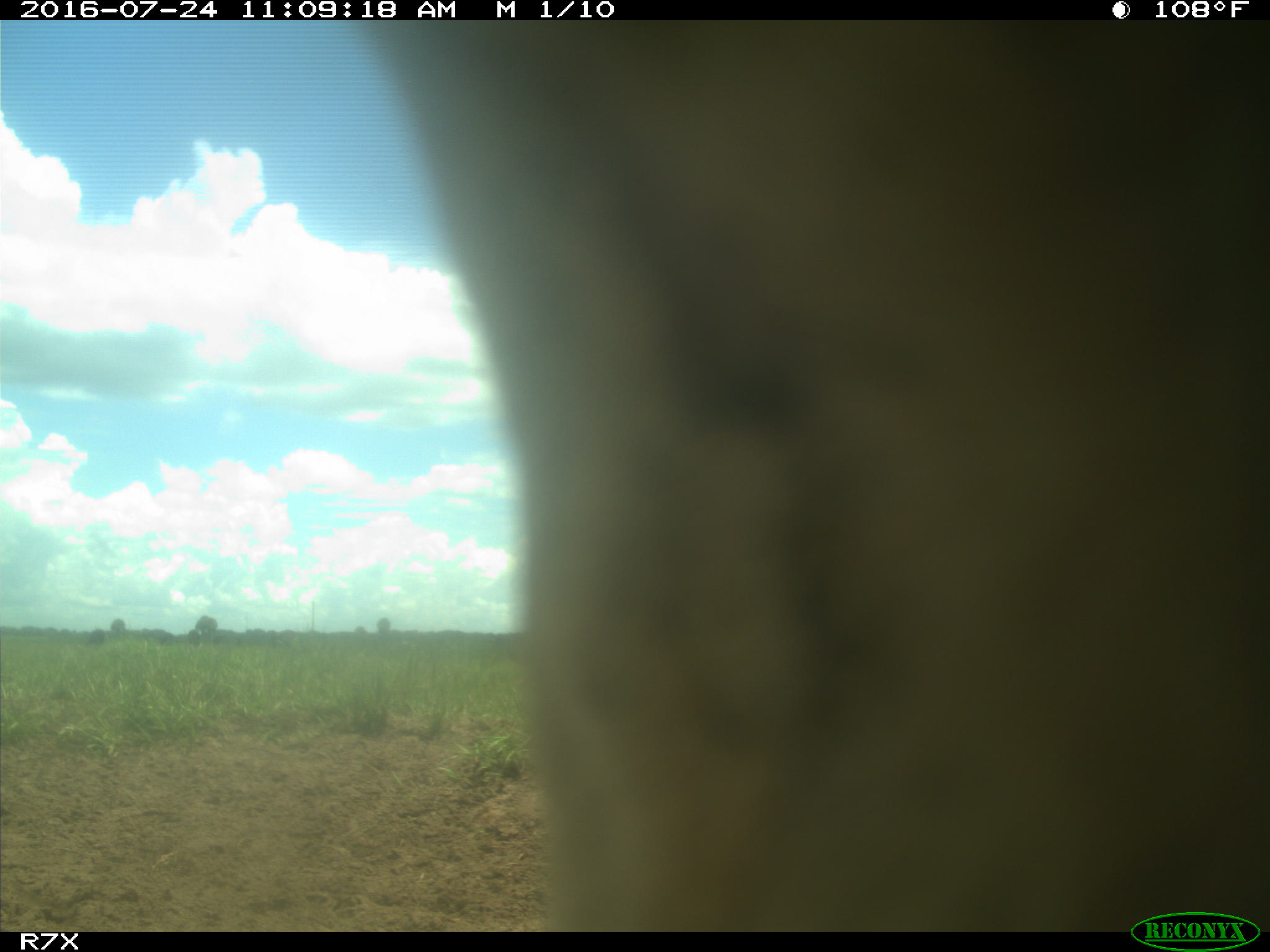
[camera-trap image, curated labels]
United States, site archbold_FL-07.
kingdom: Animalia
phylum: Chordata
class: Mammalia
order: Artiodactyla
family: Bovidae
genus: Bos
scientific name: Bos taurus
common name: domestic cow